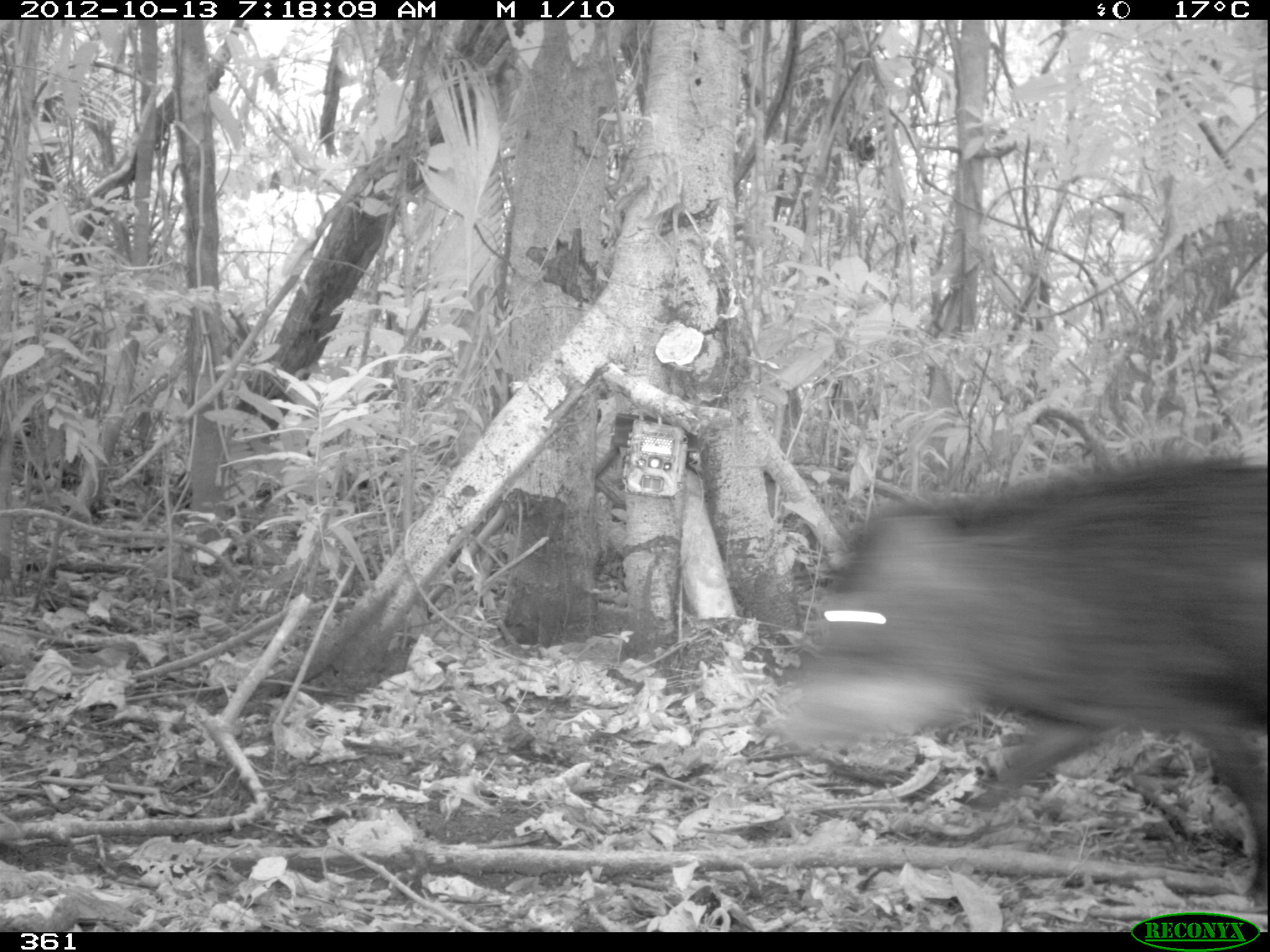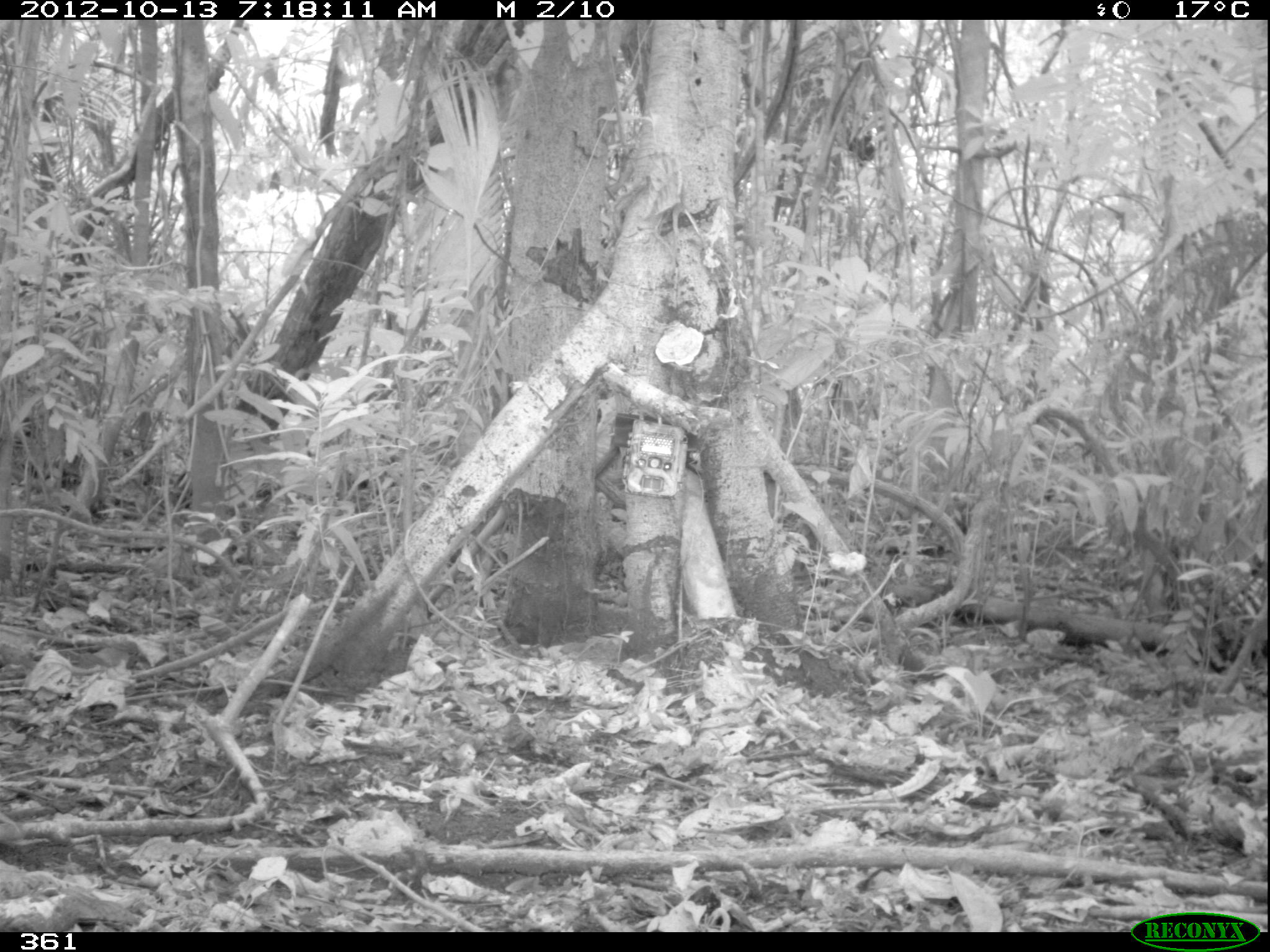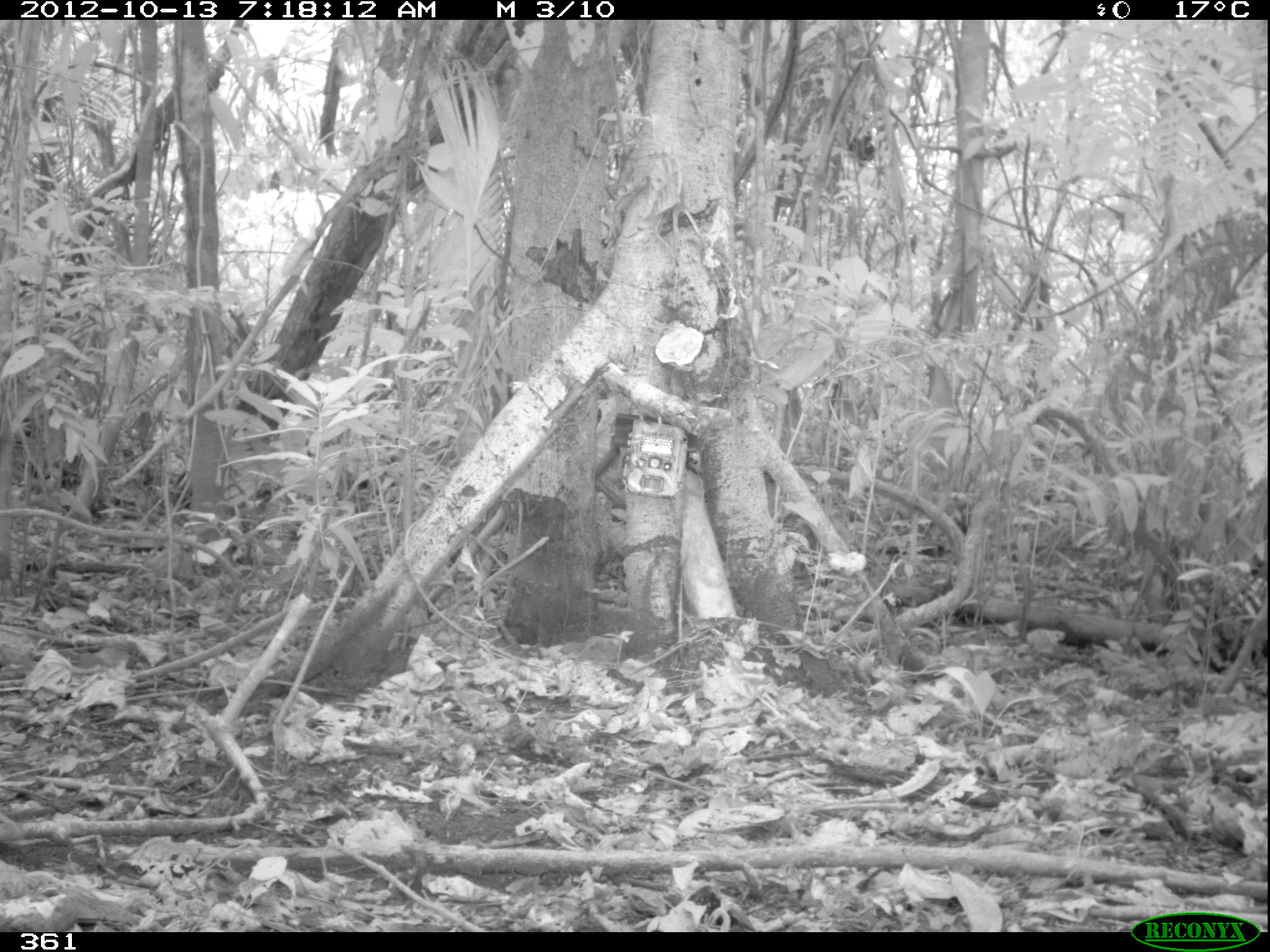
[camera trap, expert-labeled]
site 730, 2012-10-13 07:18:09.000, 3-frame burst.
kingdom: Animalia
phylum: Chordata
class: Mammalia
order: Artiodactyla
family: Tayassuidae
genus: Tayassu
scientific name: Tayassu pecari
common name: white-lipped peccary